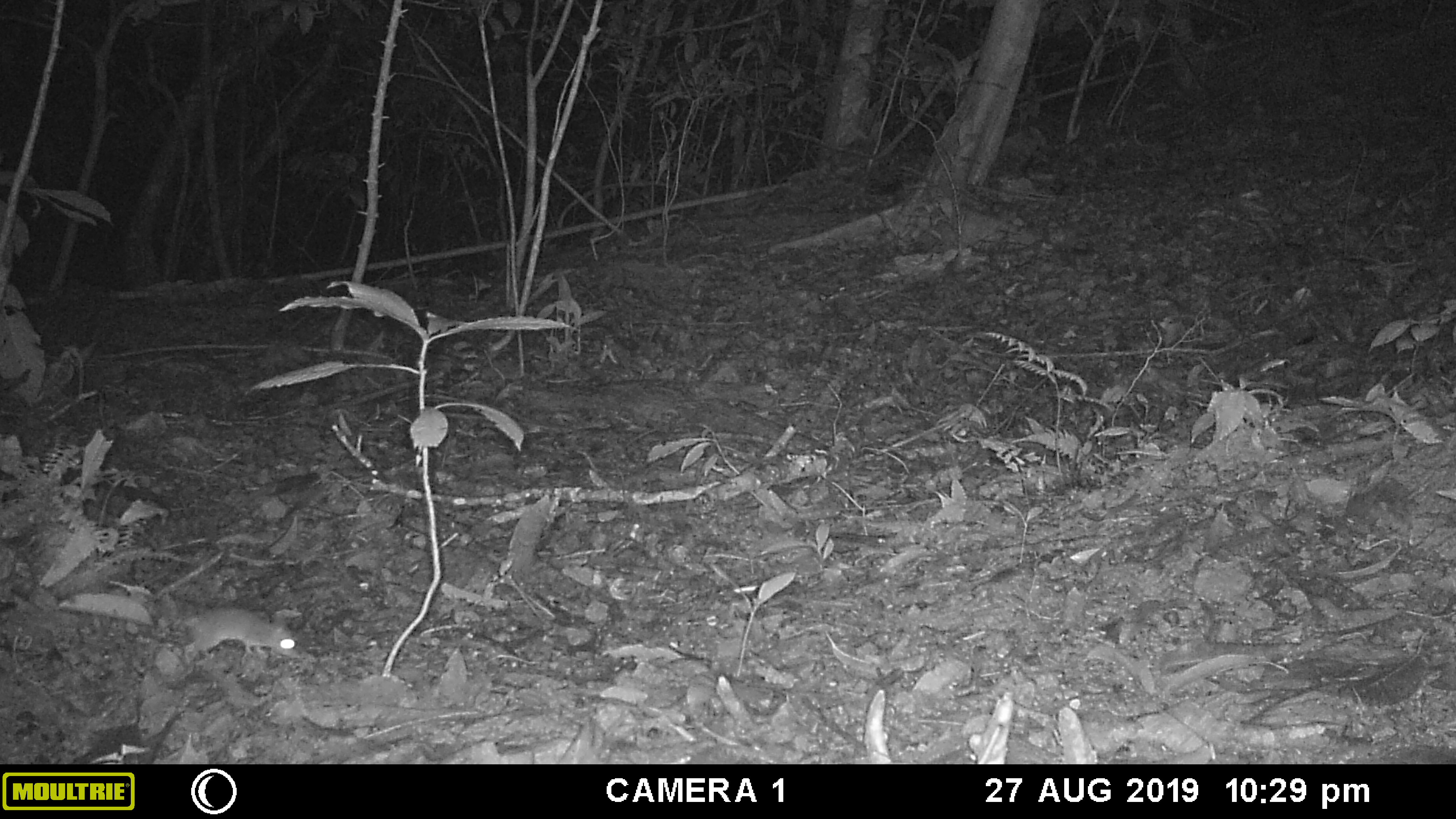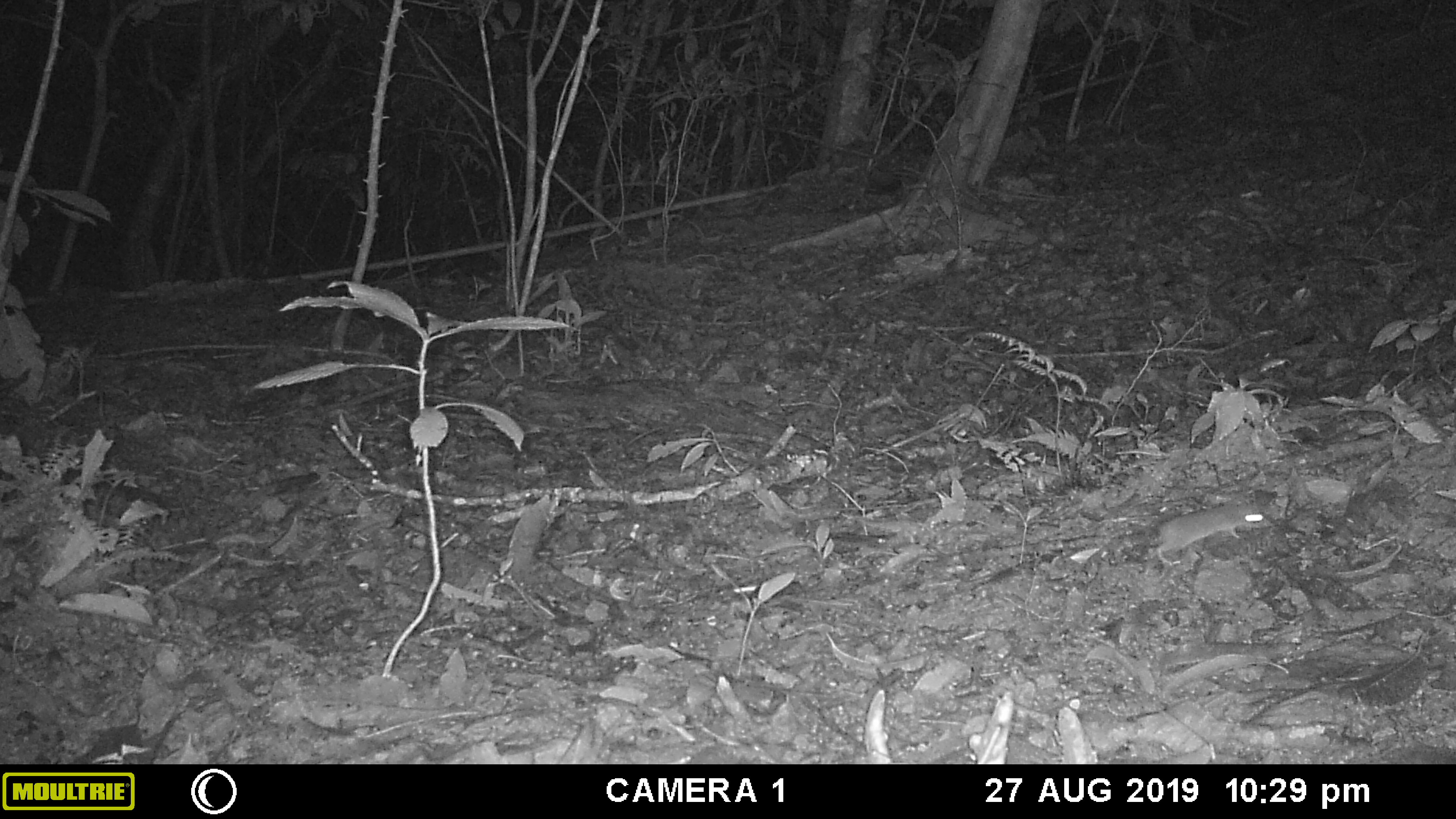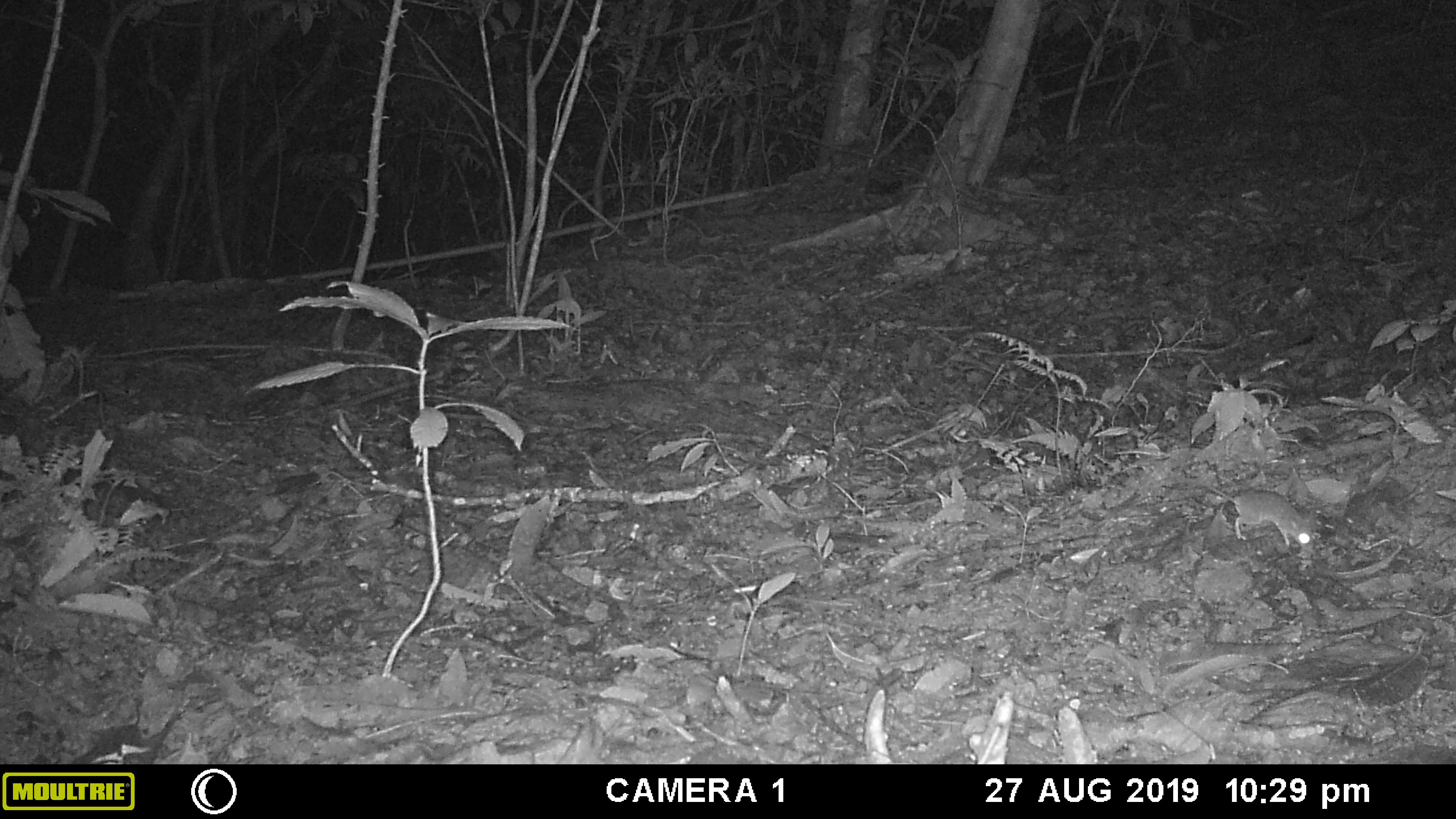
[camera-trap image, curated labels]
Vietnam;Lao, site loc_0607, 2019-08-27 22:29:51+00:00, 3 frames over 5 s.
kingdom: Animalia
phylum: Chordata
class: Mammalia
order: Rodentia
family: Muridae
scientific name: Muridae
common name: old-world mice and rats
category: unidentified murid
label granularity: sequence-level